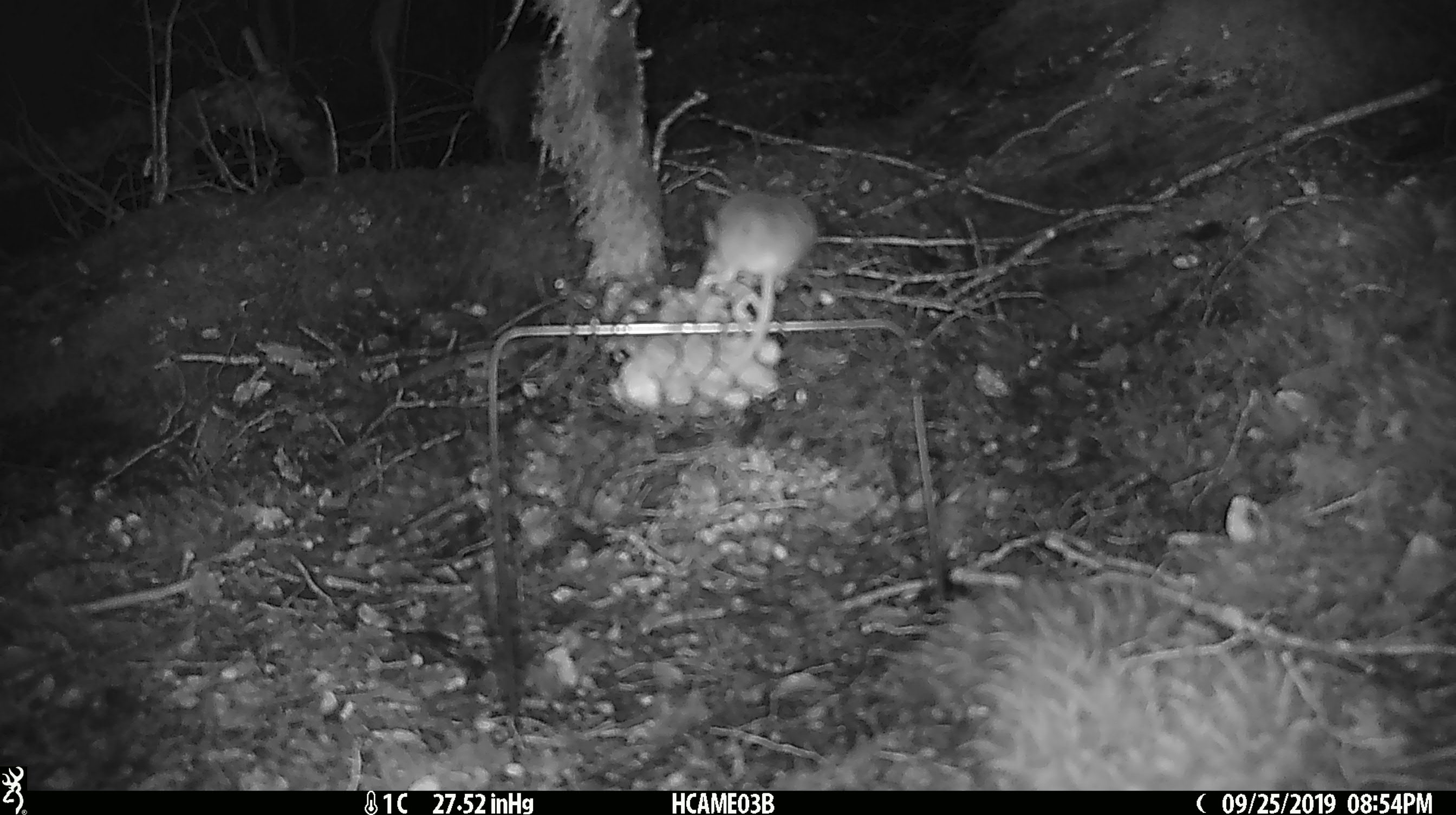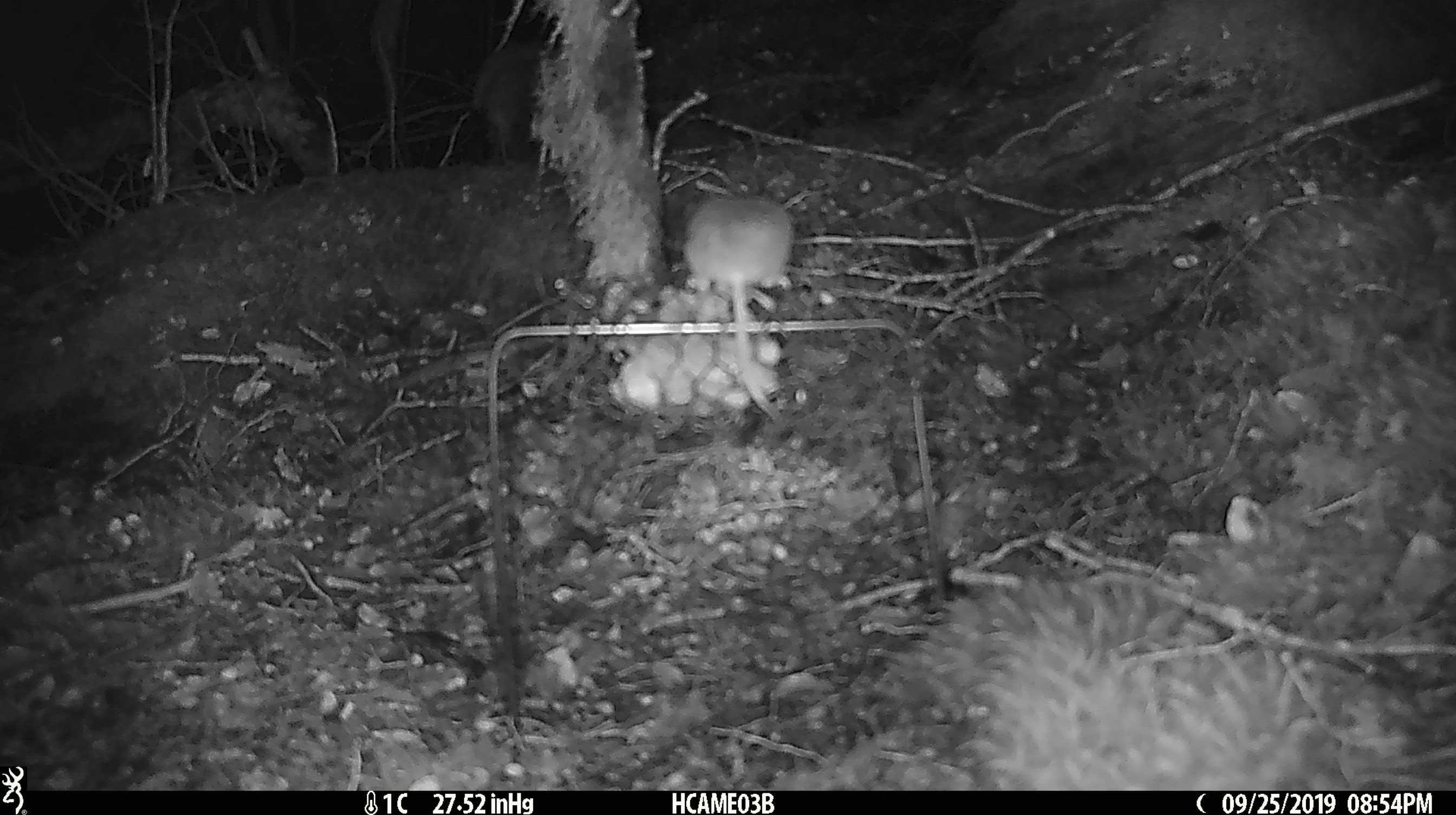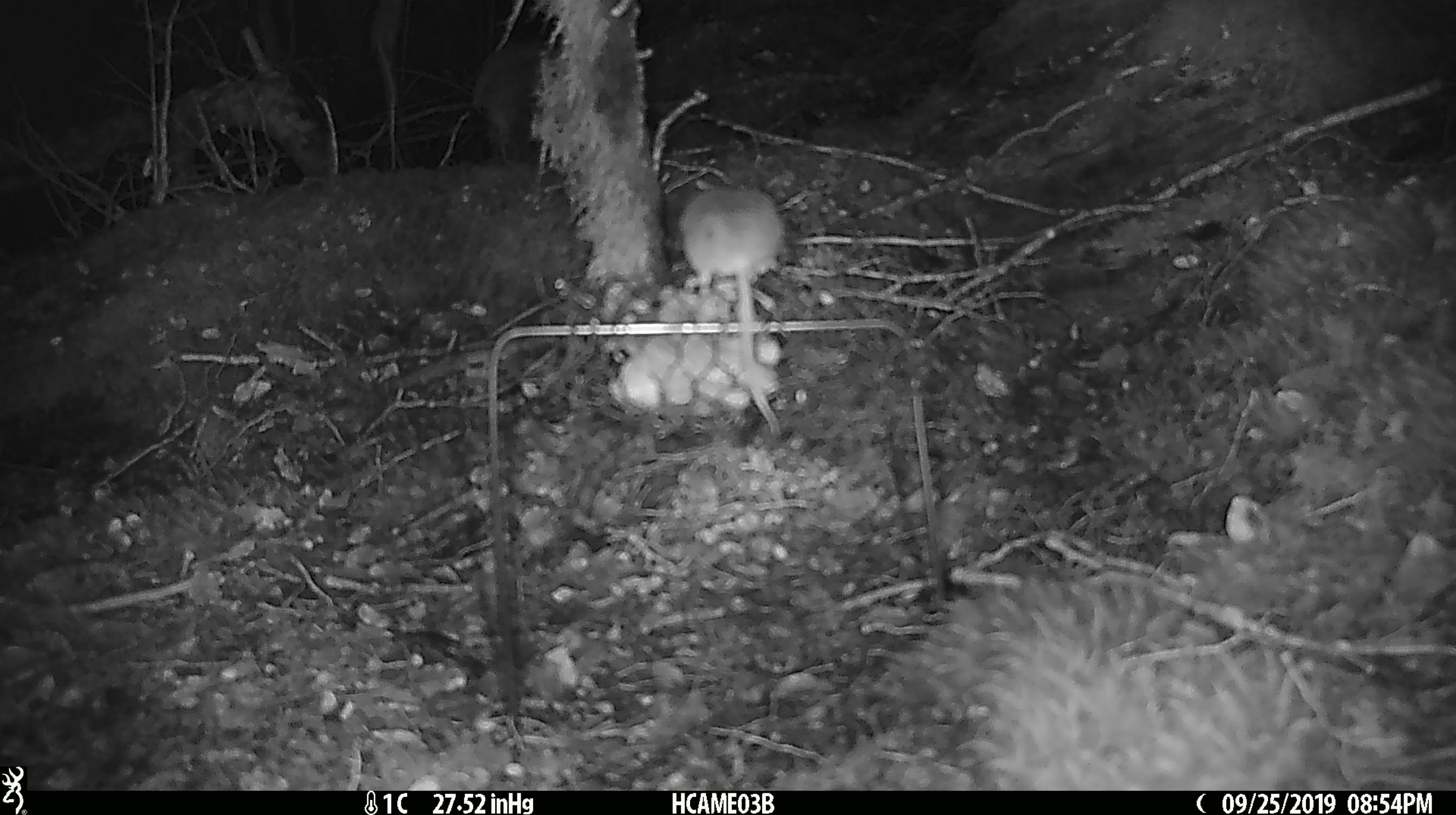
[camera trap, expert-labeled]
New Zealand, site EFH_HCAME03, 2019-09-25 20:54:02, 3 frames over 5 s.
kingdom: Animalia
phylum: Chordata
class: Mammalia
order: Rodentia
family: Muridae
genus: Mus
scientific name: Mus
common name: mouse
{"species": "mouse (Mus)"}